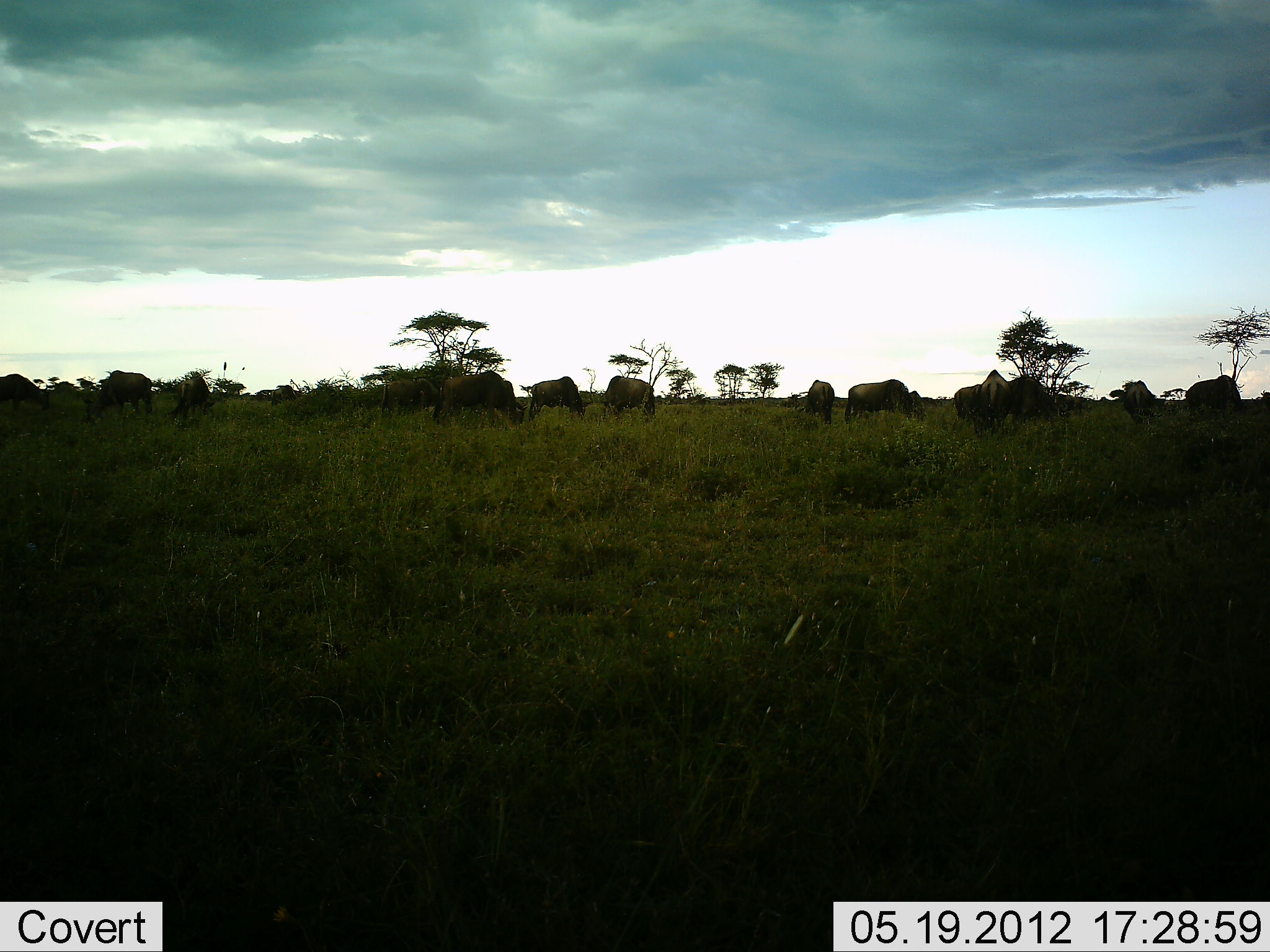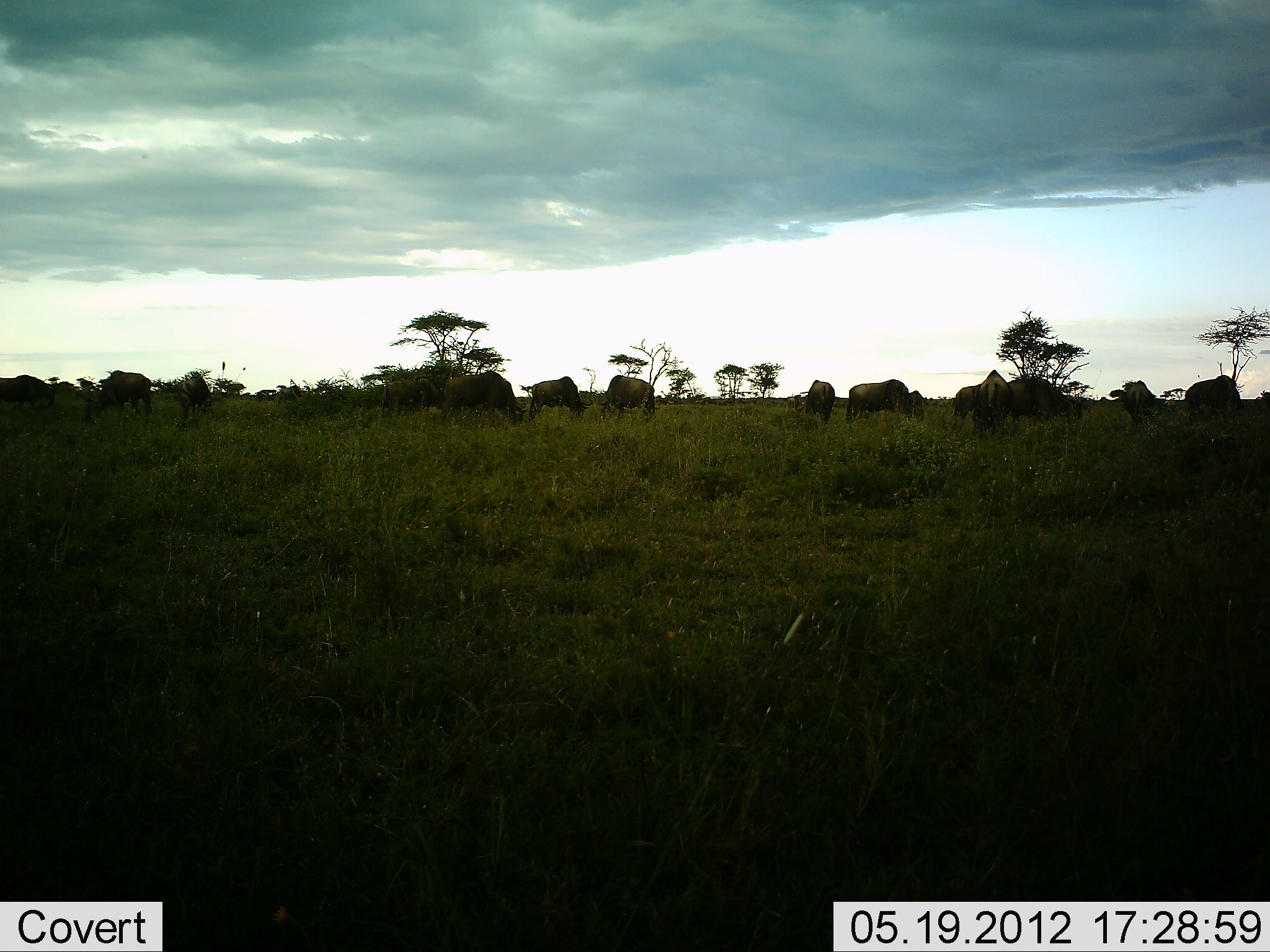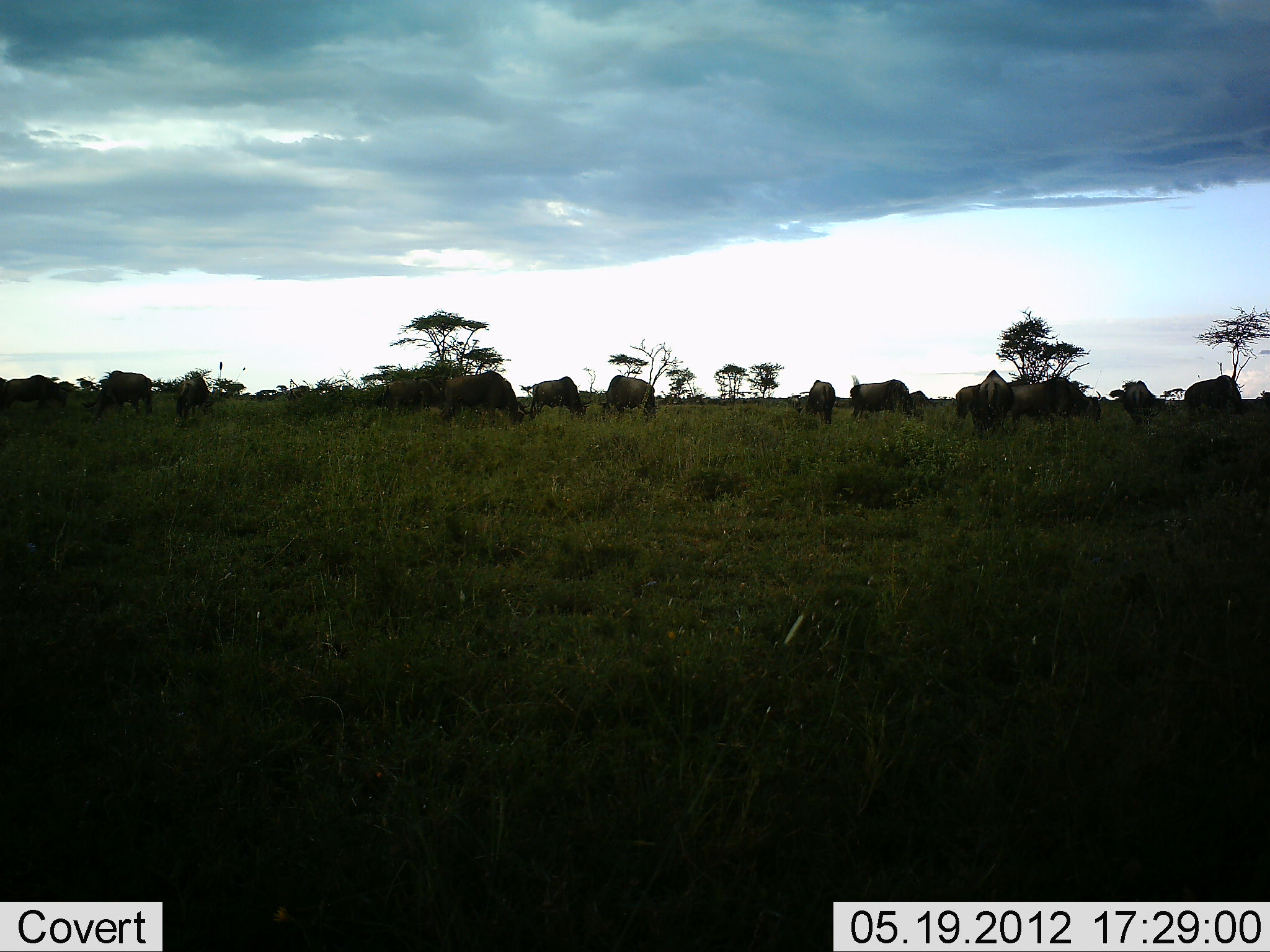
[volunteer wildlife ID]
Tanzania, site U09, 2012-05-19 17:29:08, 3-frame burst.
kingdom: Animalia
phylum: Chordata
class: Mammalia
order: Artiodactyla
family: Bovidae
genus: Connochaetes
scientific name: Connochaetes taurinus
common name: blue wildebeest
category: wildebeest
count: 11-50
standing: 30%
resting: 0%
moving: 40%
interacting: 0%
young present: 0%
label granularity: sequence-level